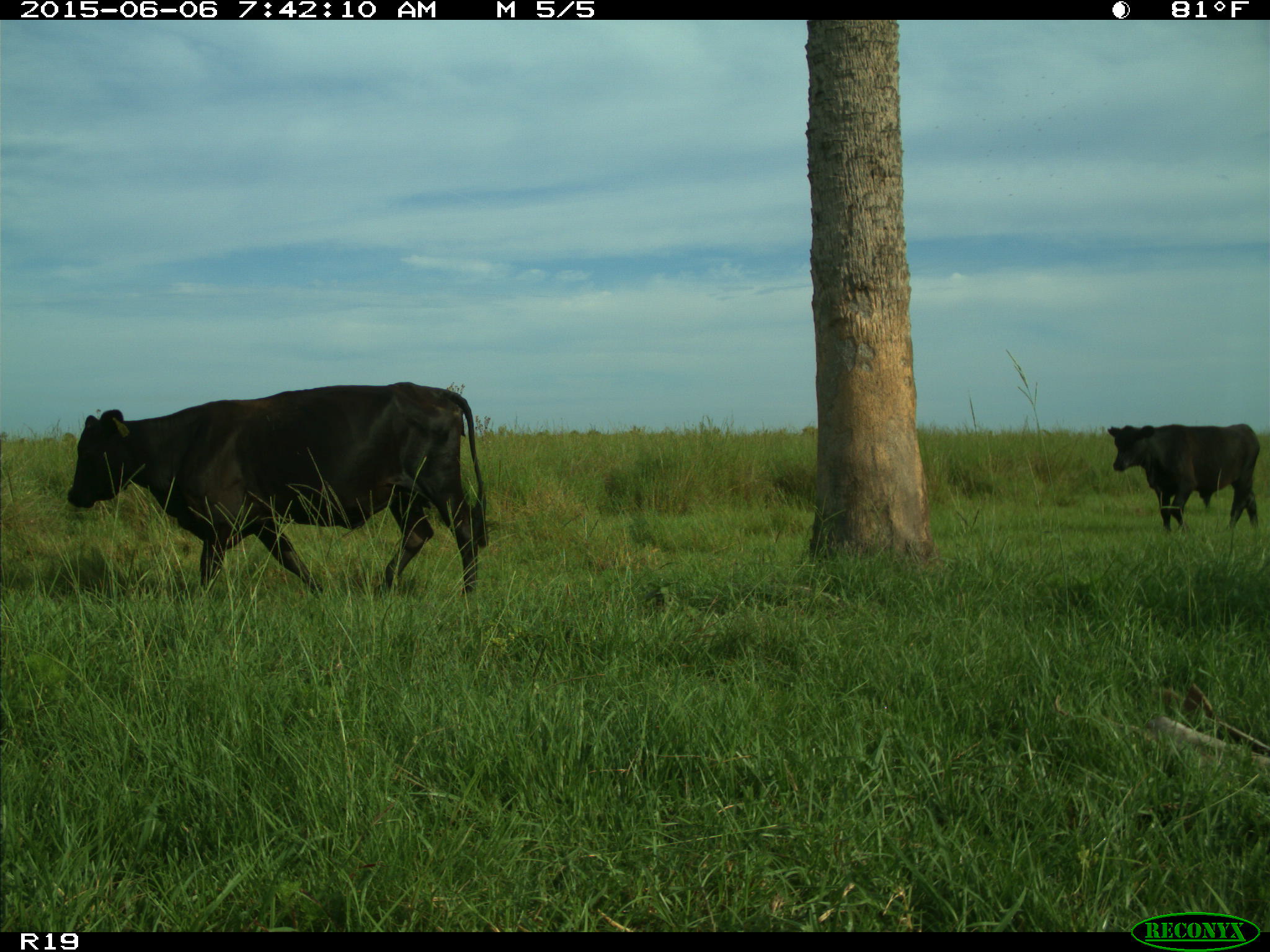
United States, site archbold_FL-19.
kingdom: Animalia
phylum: Chordata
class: Mammalia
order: Artiodactyla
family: Bovidae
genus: Bos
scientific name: Bos taurus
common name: domestic cow